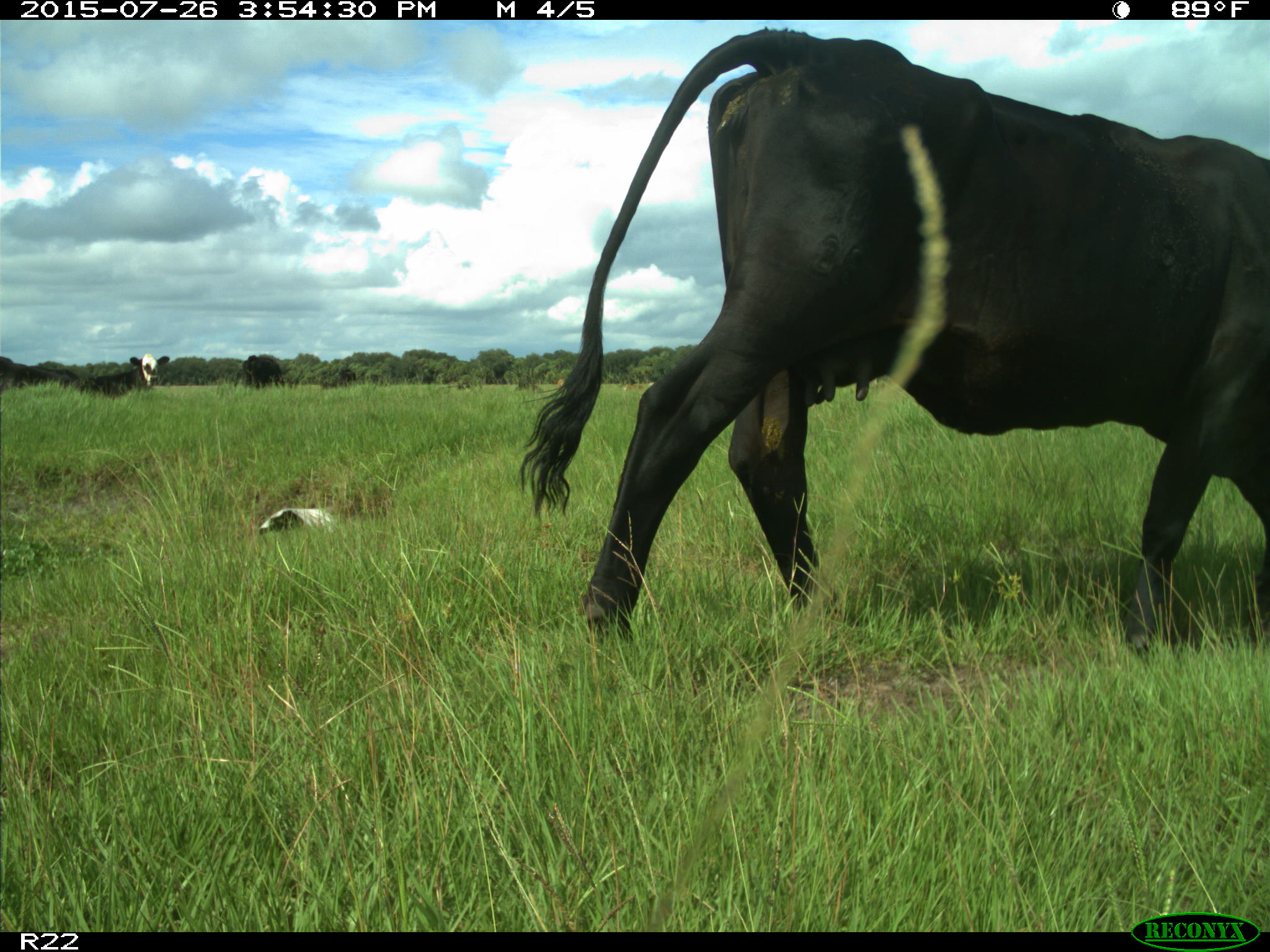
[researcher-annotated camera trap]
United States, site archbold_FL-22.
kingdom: Animalia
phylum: Chordata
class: Mammalia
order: Artiodactyla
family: Bovidae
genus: Bos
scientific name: Bos taurus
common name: domestic cow